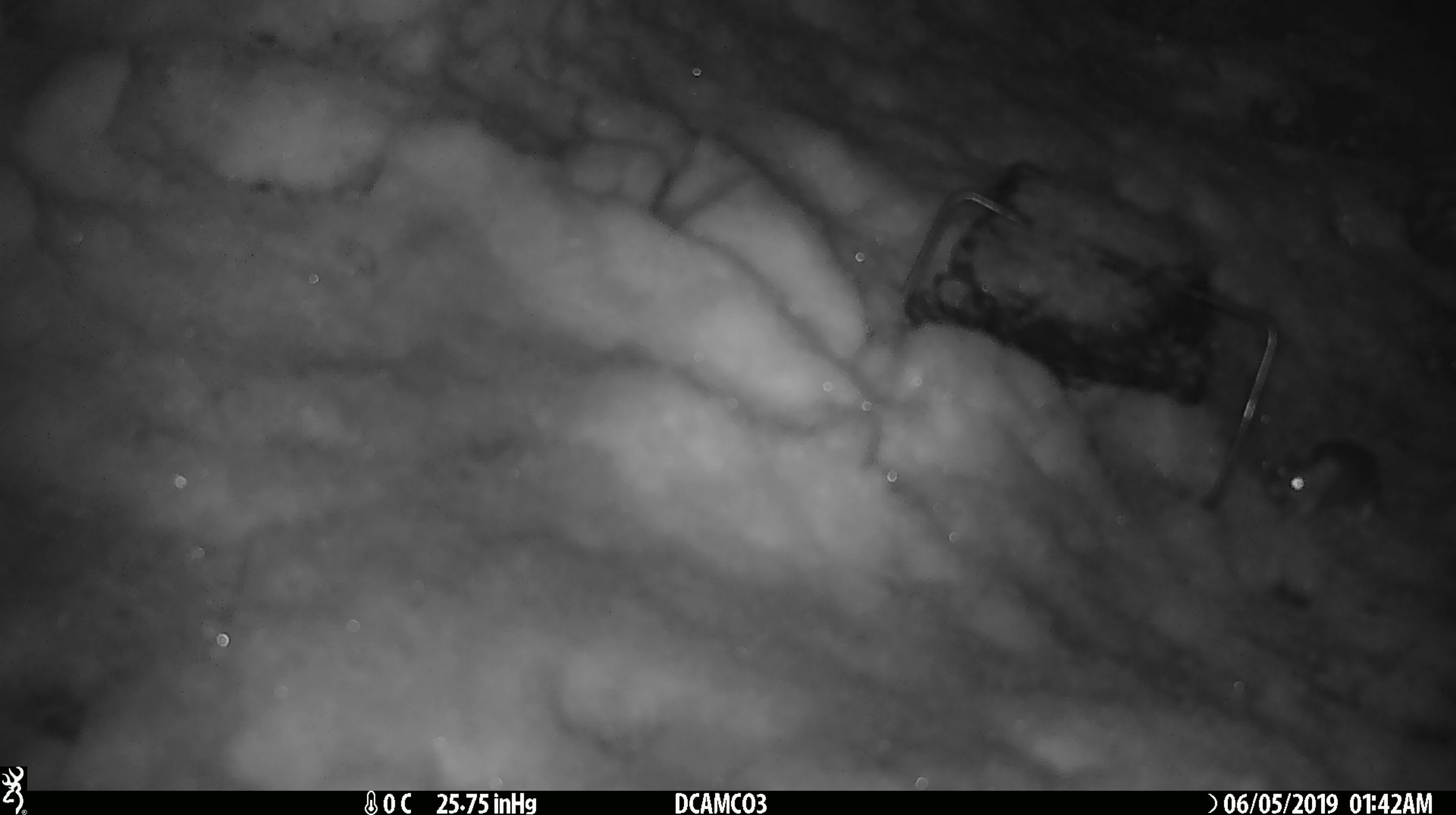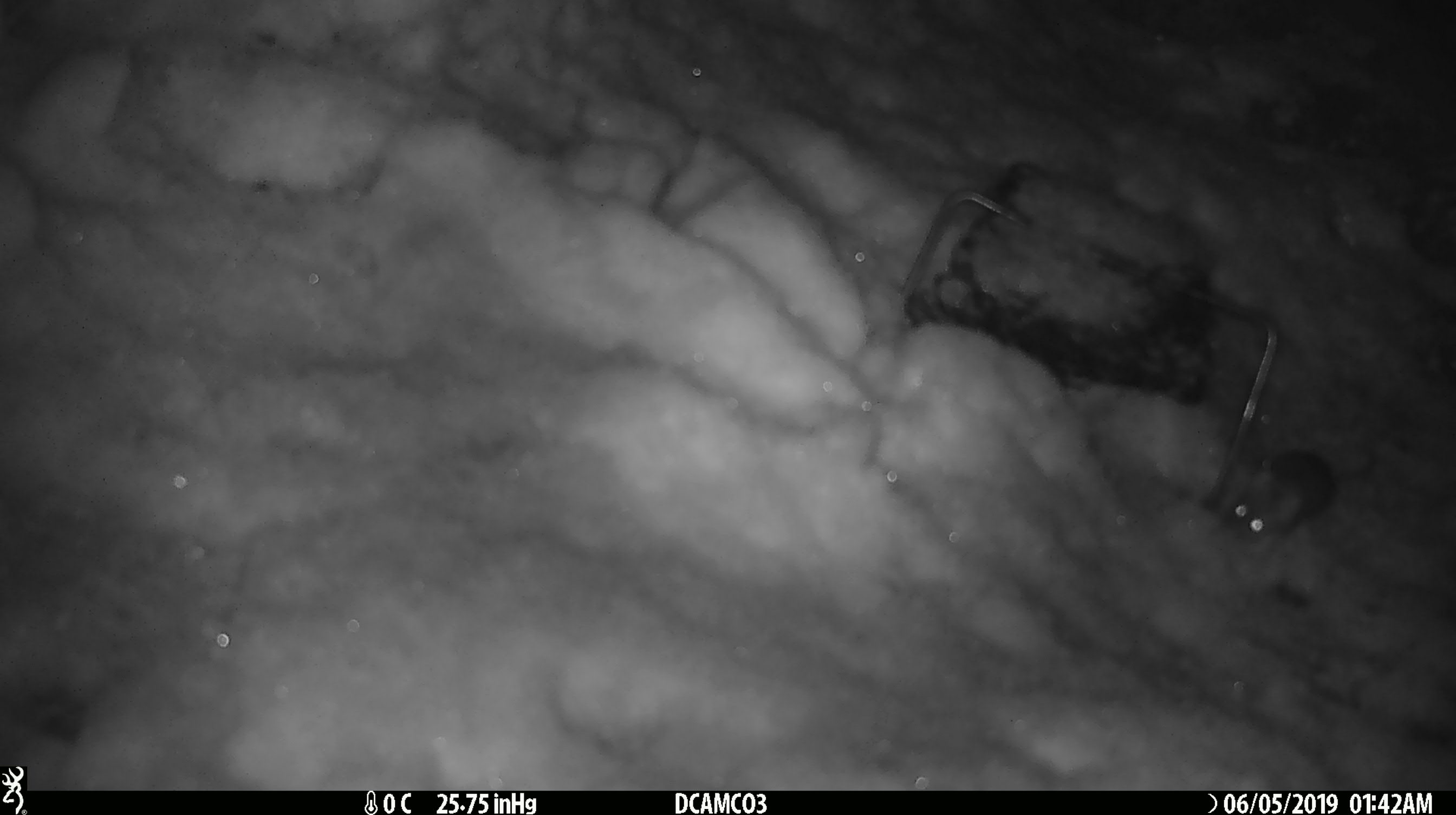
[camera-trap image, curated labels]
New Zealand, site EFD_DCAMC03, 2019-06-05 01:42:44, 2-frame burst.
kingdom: Animalia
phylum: Chordata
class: Mammalia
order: Rodentia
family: Muridae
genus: Mus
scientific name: Mus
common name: mouse